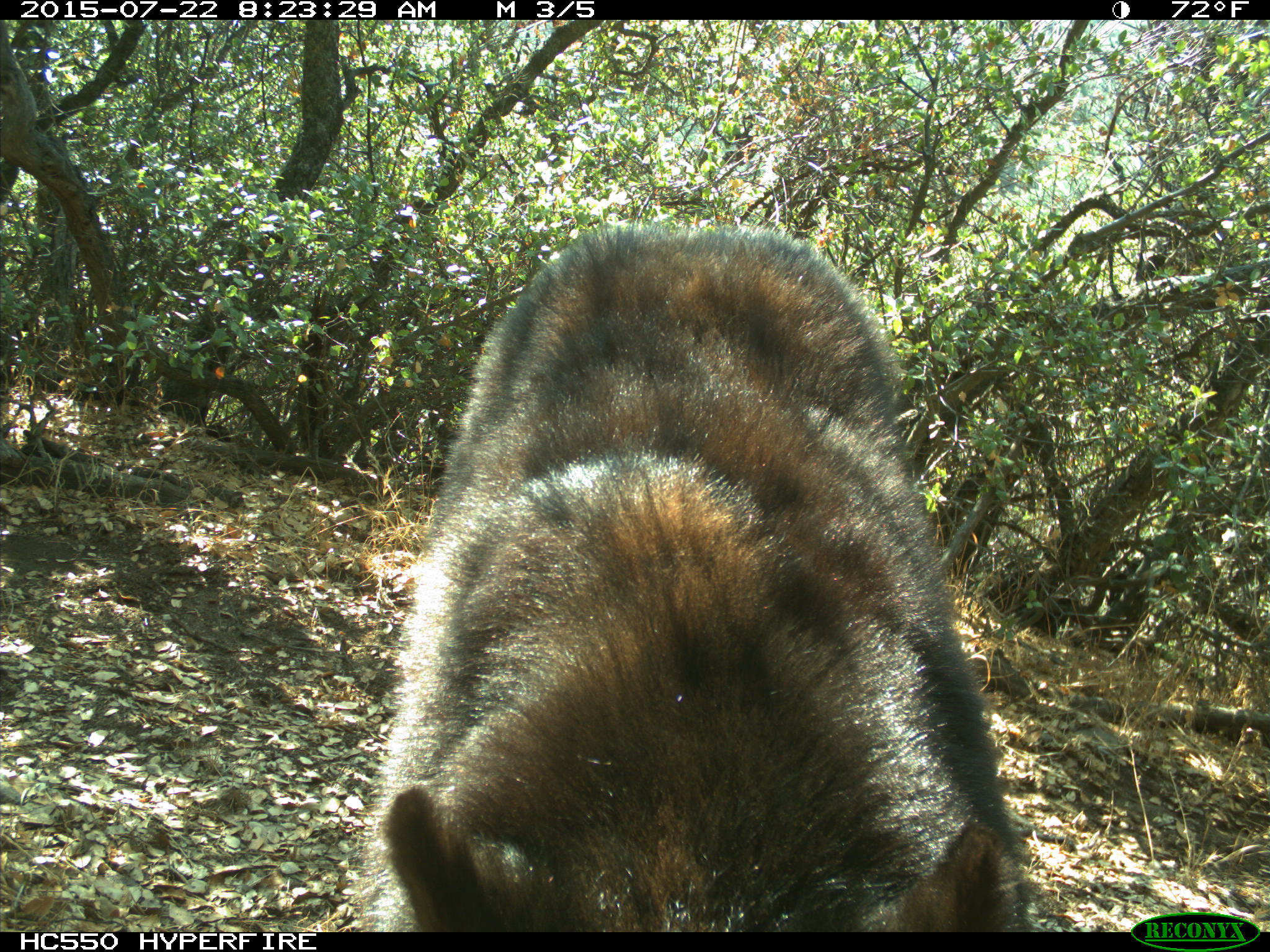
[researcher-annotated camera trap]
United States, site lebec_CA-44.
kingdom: Animalia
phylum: Chordata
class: Mammalia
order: Carnivora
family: Ursidae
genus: Ursus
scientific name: Ursus americanus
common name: american black bear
Ursus americanus (american black bear).